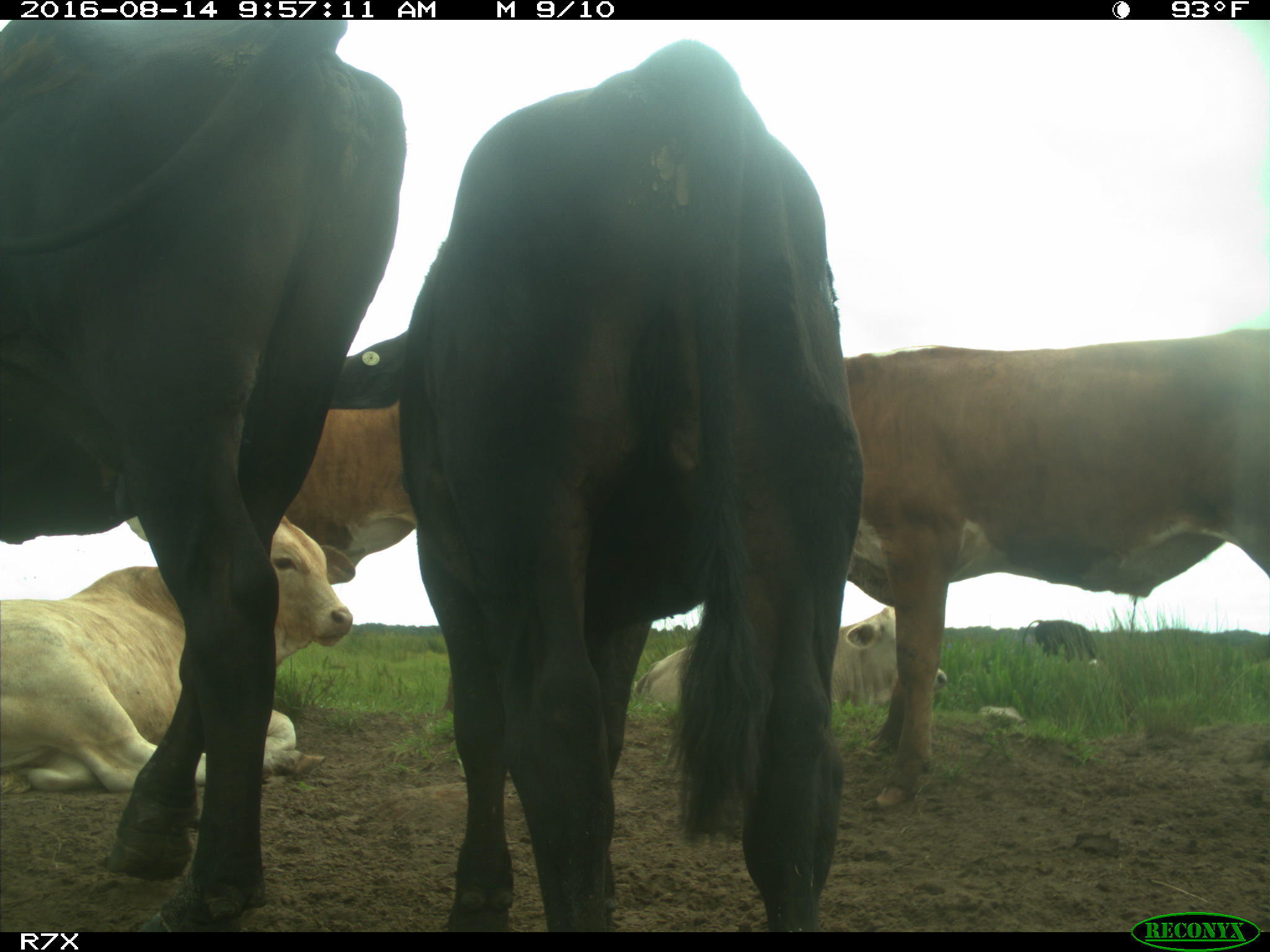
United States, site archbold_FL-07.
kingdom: Animalia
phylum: Chordata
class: Mammalia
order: Artiodactyla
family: Bovidae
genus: Bos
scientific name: Bos taurus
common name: domestic cow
Bos taurus (domestic cow).